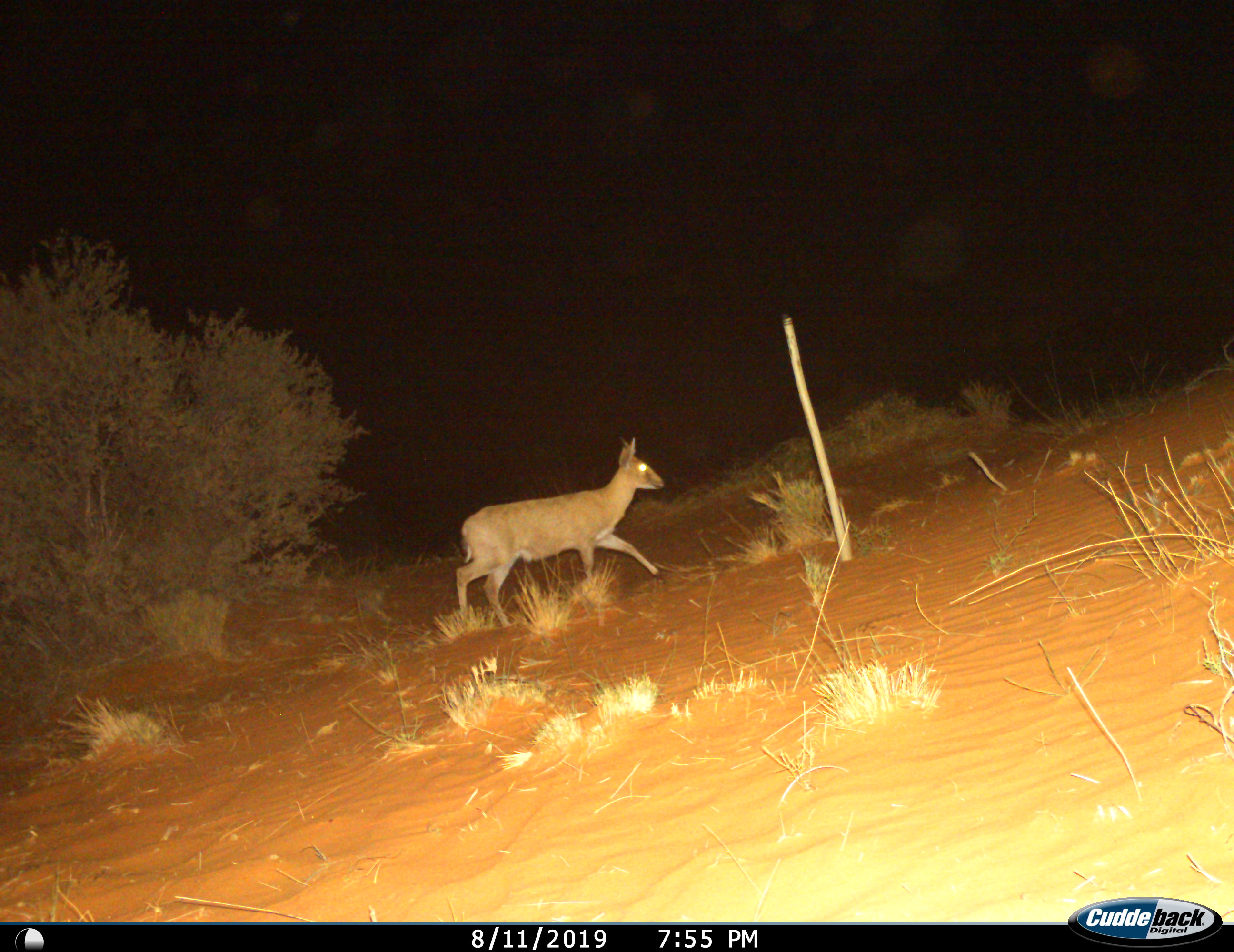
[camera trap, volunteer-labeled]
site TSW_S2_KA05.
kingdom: Animalia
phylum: Chordata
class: Mammalia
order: Artiodactyla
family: Bovidae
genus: Sylvicapra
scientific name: Sylvicapra grimmia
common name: common duiker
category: duikercommongrey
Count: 1.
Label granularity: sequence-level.